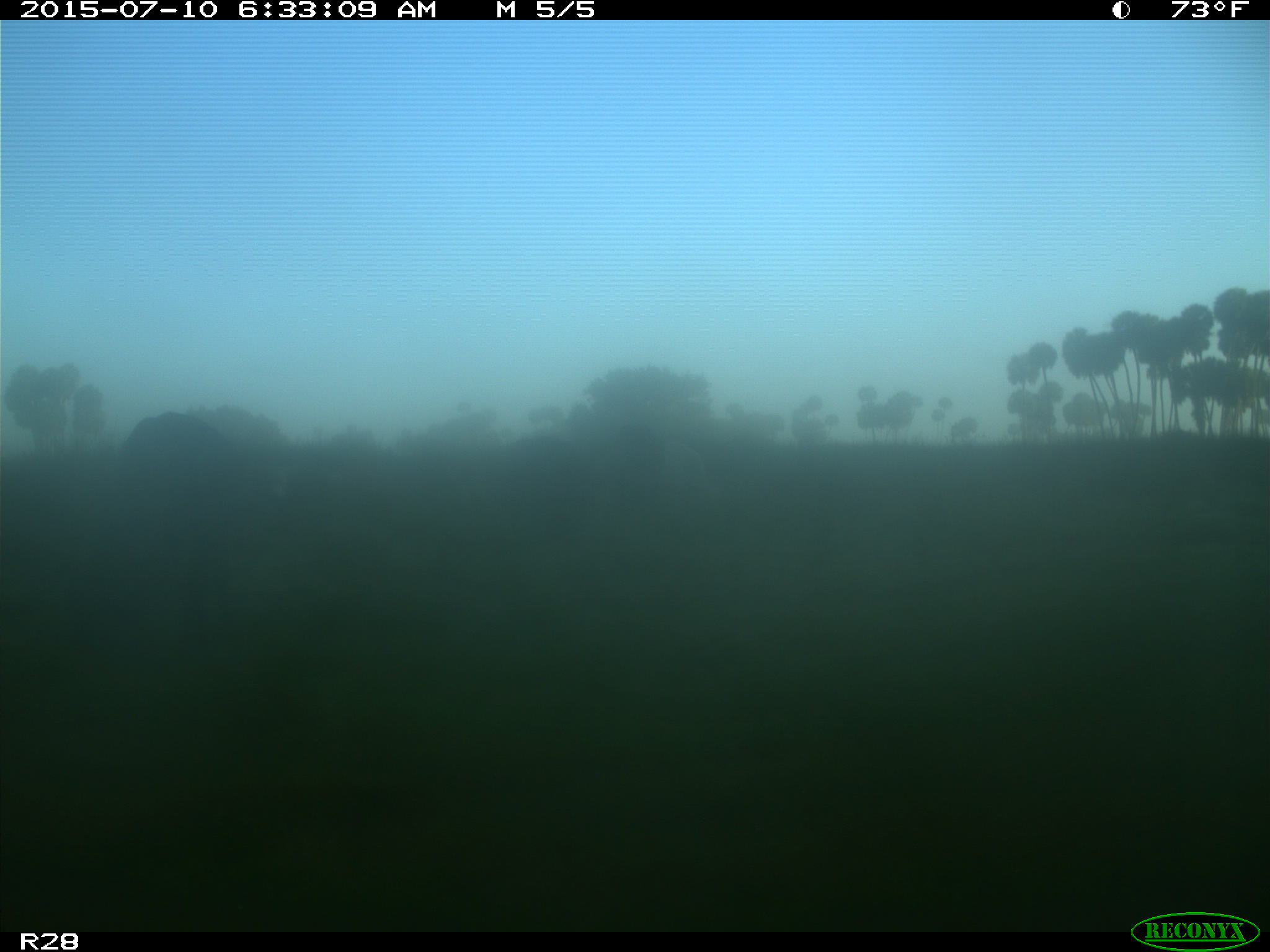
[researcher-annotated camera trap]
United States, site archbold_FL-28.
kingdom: Animalia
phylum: Chordata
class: Mammalia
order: Artiodactyla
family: Bovidae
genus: Bos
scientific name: Bos taurus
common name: domestic cow